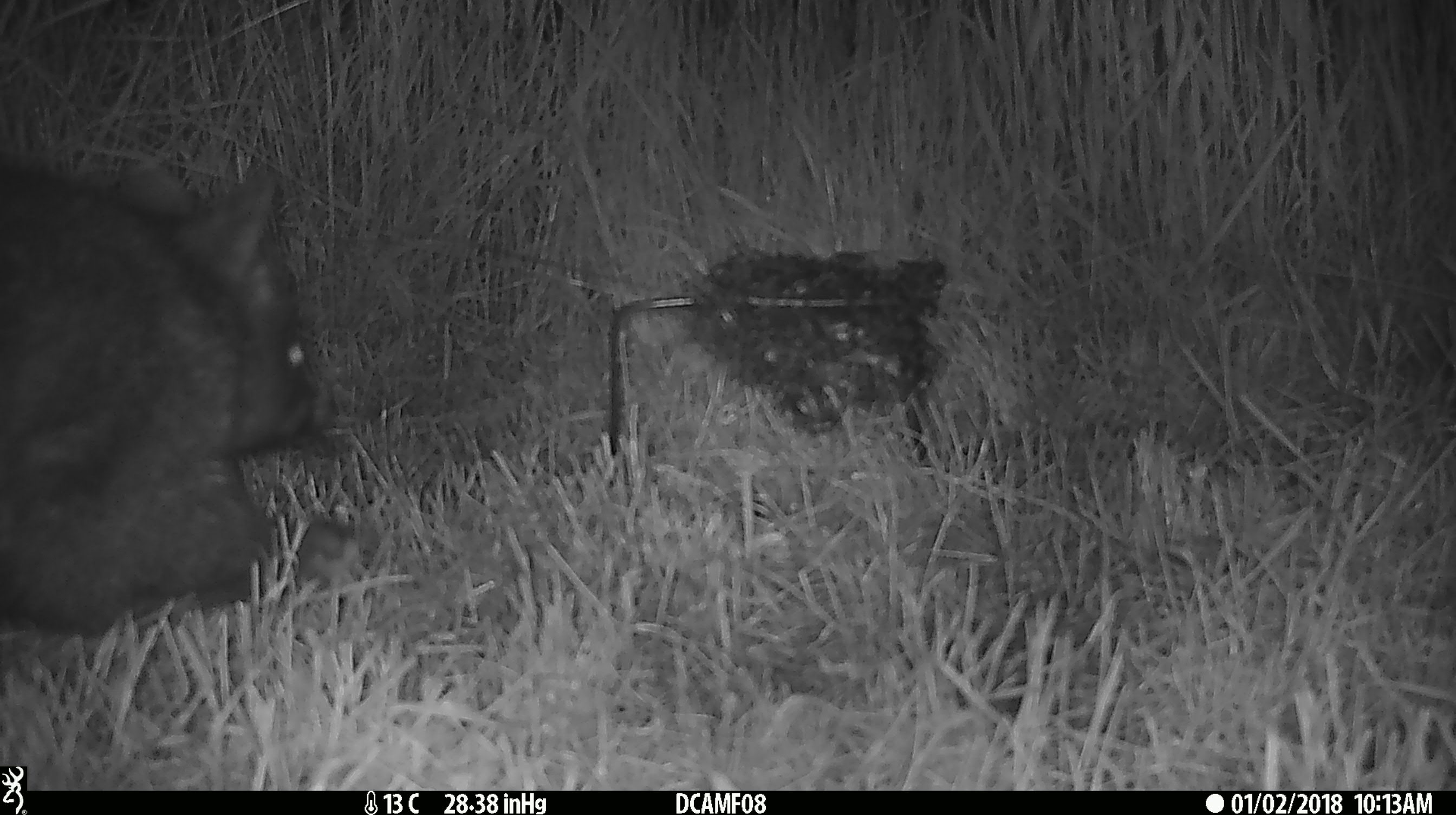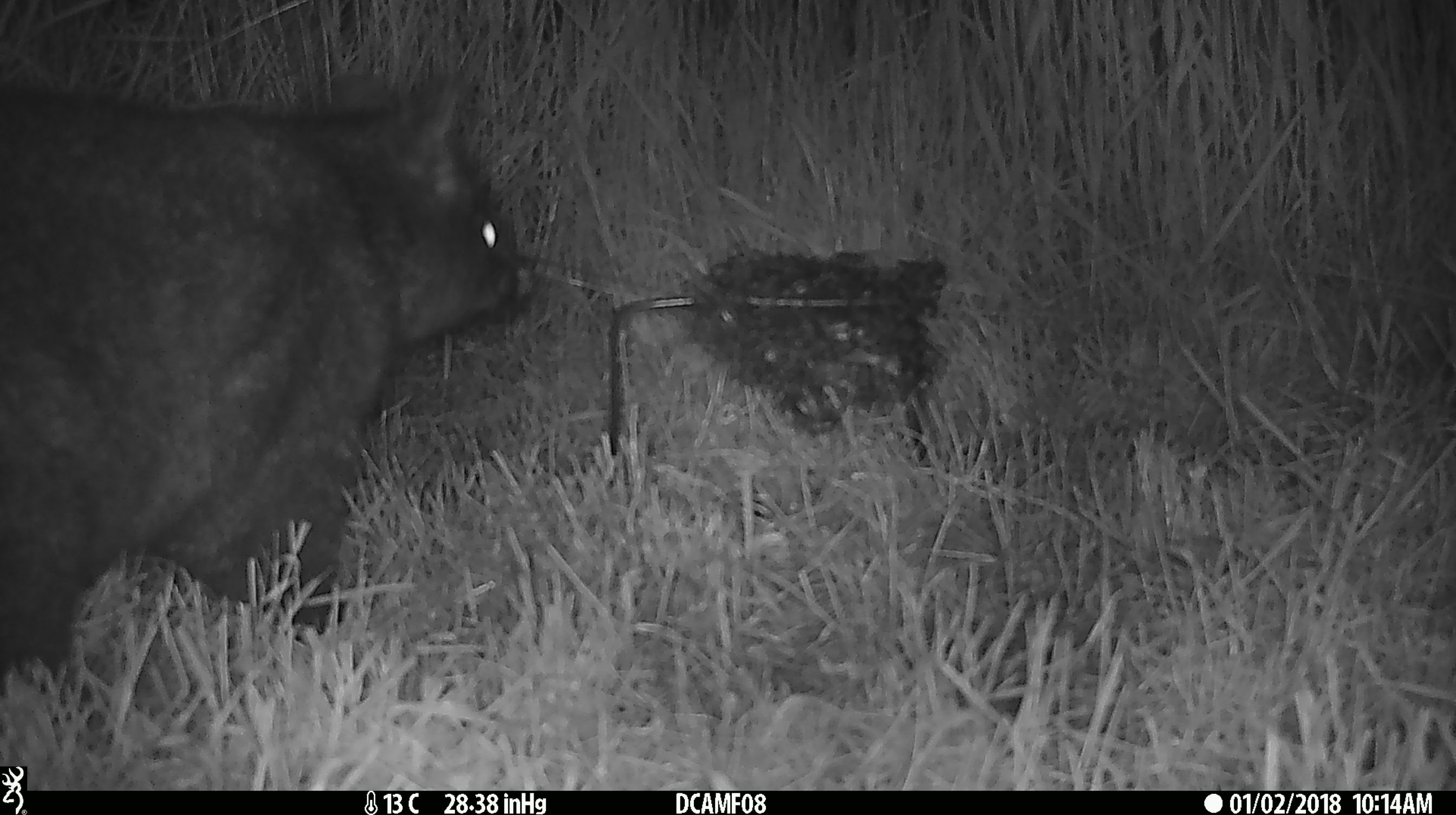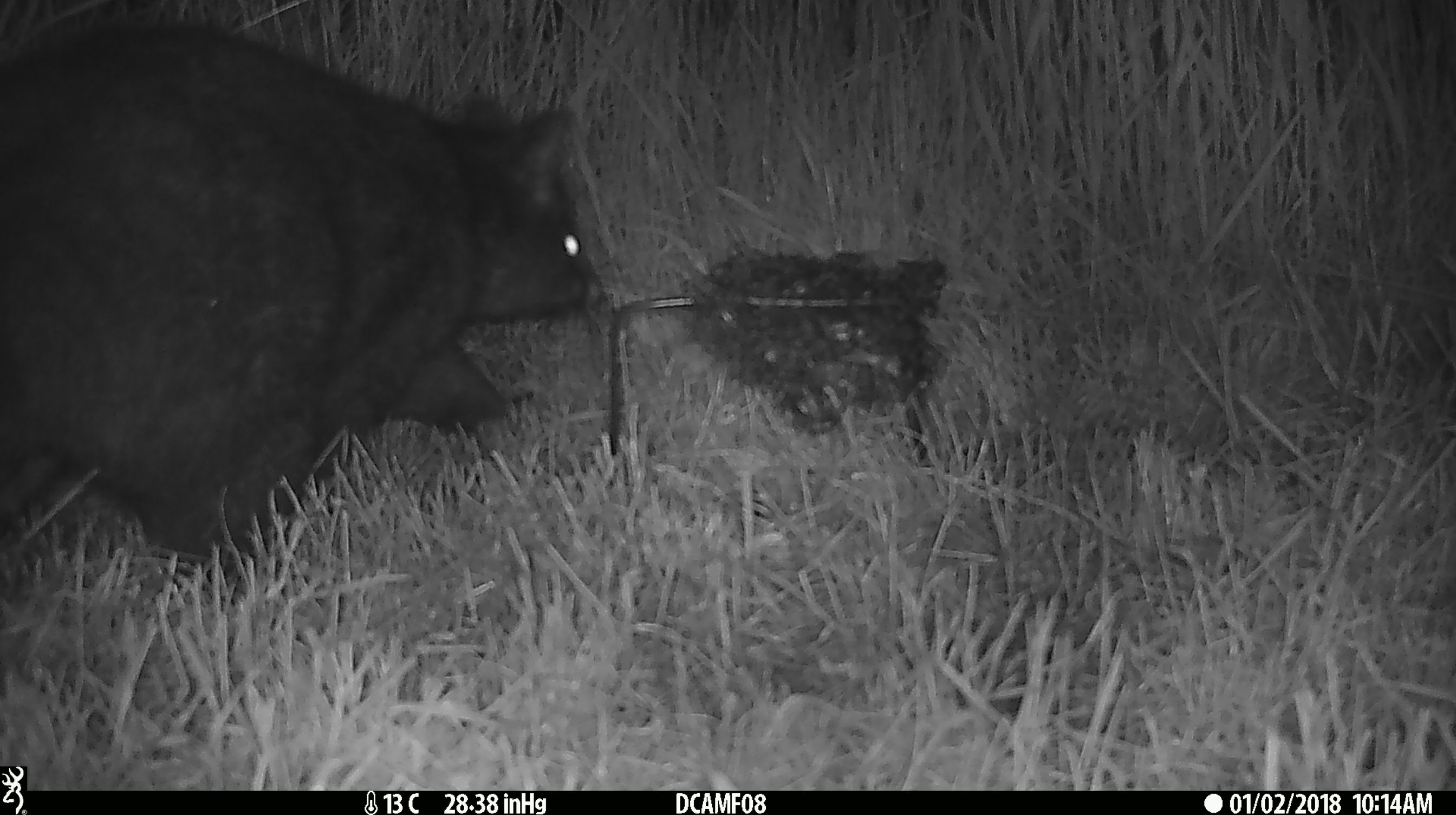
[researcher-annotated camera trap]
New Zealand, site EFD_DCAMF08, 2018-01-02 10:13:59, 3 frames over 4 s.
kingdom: Animalia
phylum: Chordata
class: Mammalia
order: Diprotodontia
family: Phalangeridae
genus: Trichosurus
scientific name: Trichosurus vulpecula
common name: common brushtail possum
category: possum